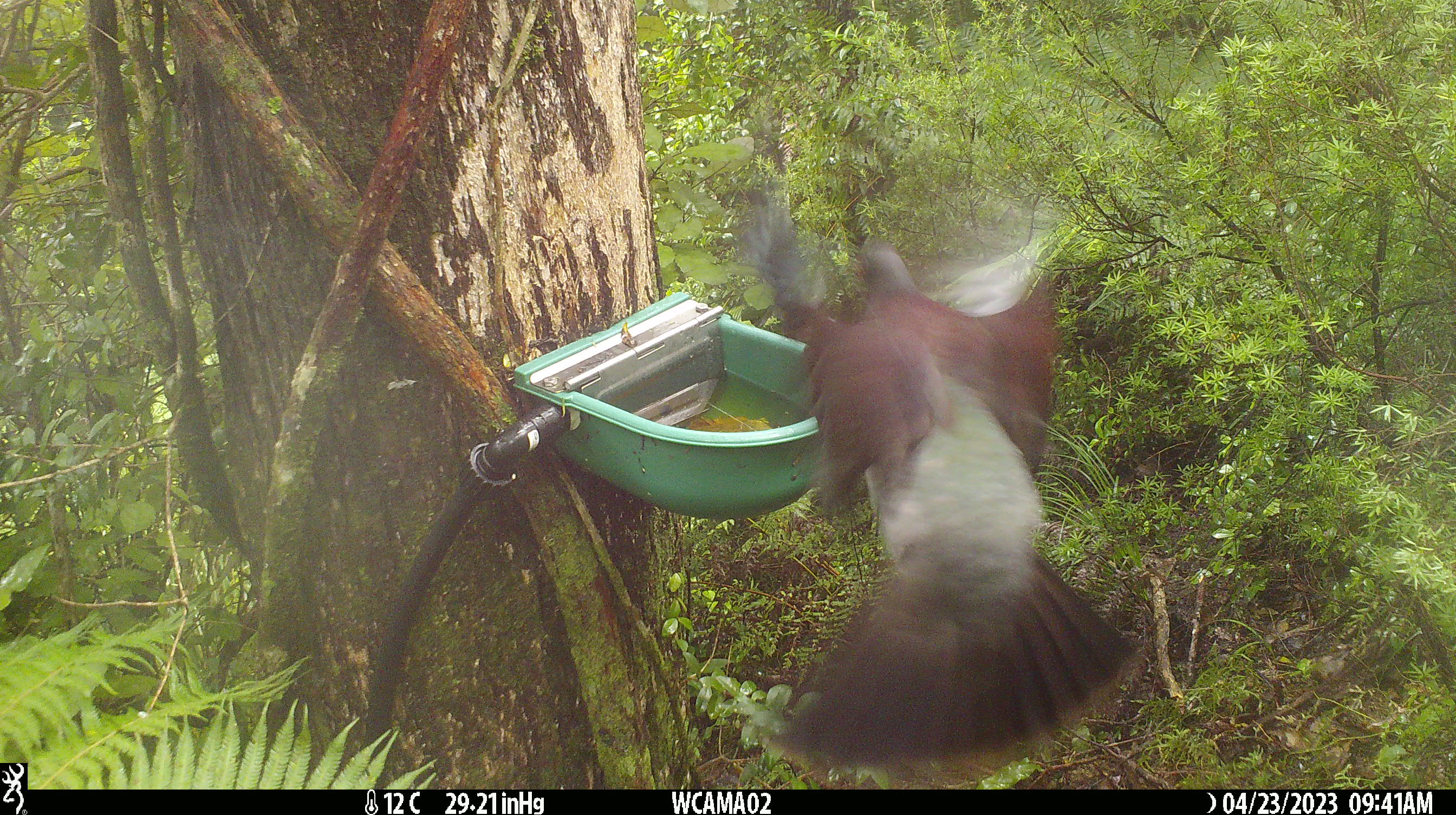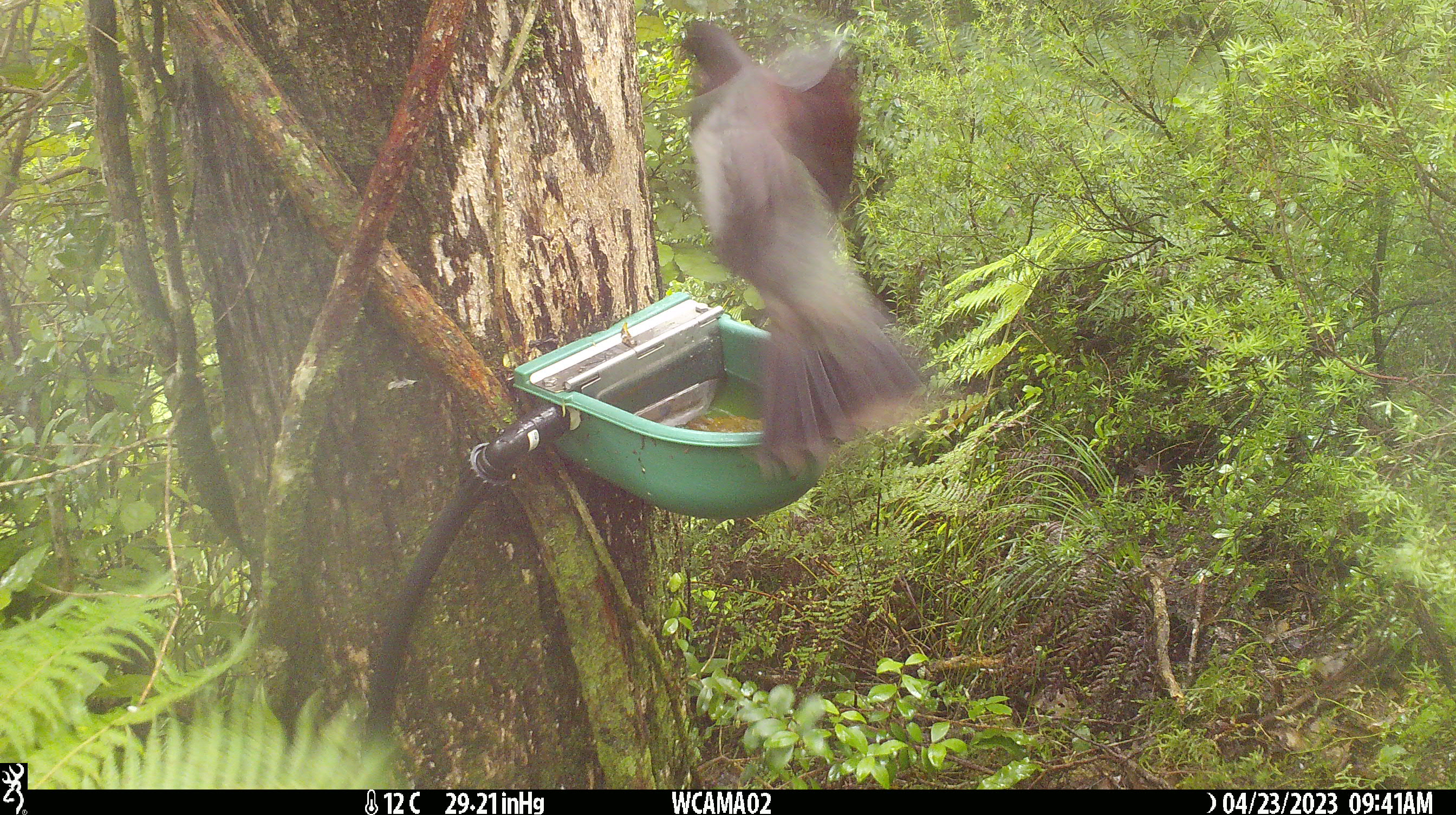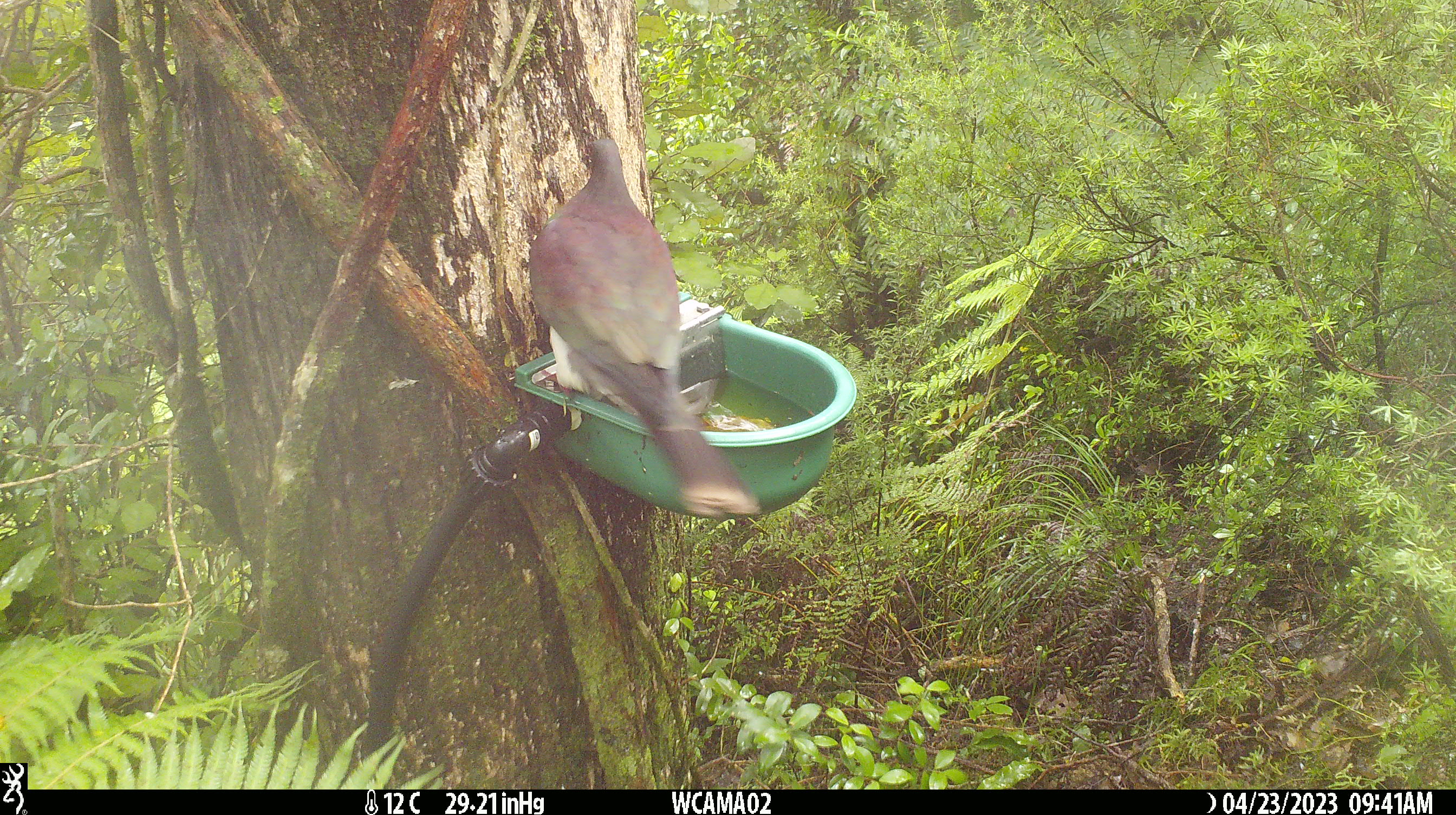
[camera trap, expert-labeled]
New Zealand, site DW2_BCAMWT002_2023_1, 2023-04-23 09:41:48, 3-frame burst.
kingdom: Animalia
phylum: Chordata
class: Aves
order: Columbiformes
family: Columbidae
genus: Hemiphaga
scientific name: Hemiphaga novaeseelandiae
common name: new zealand pigeon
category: kereru